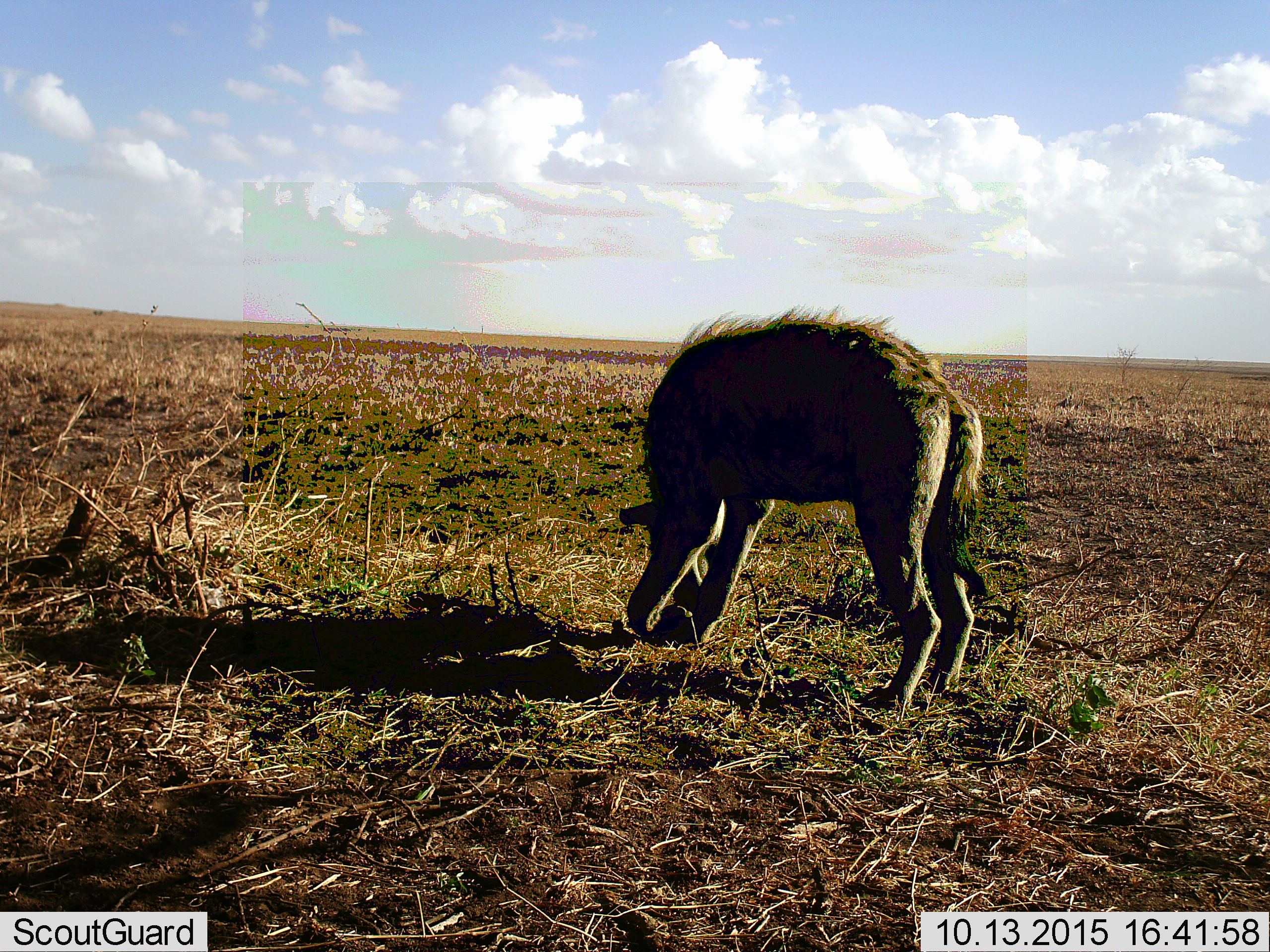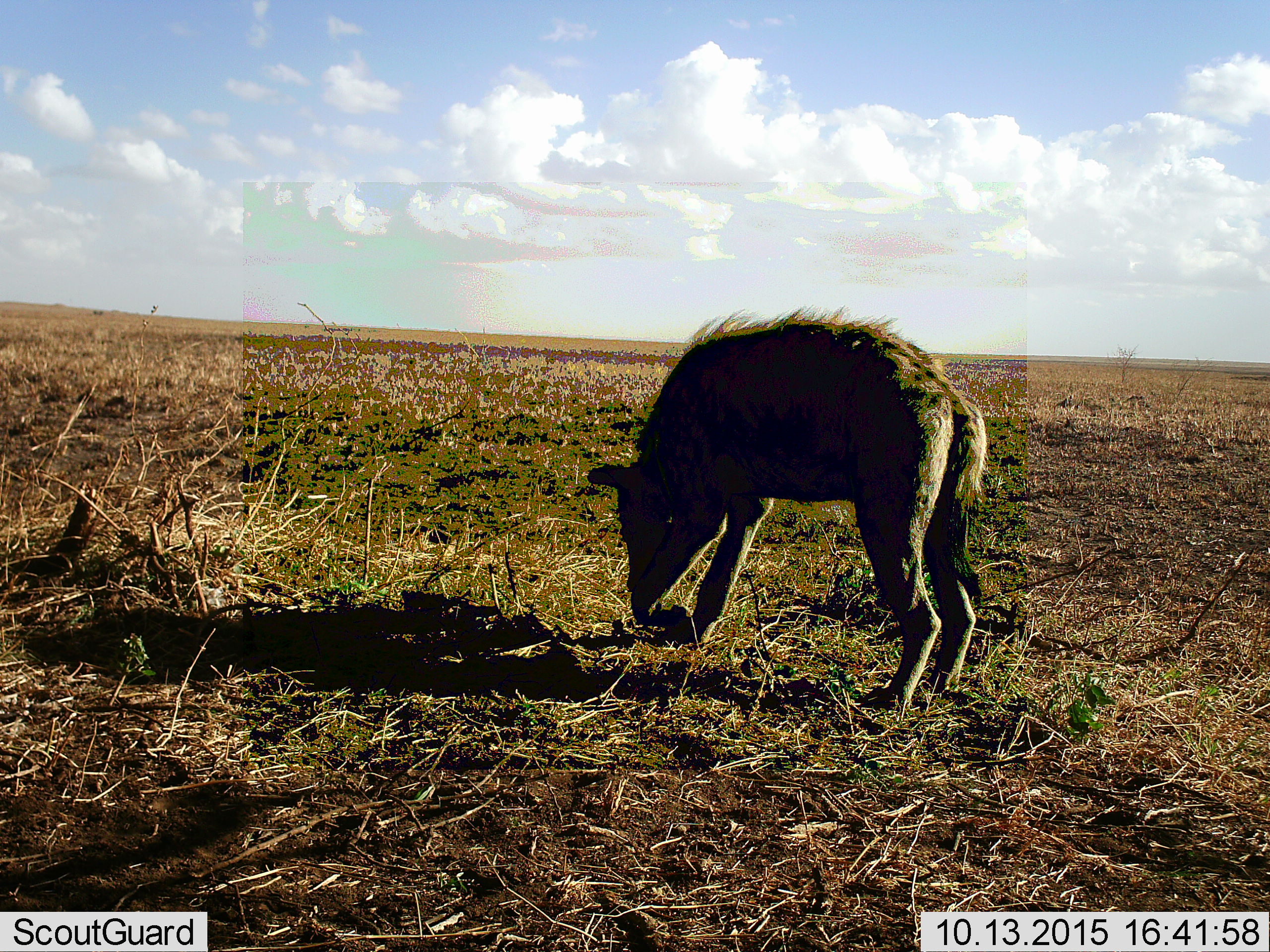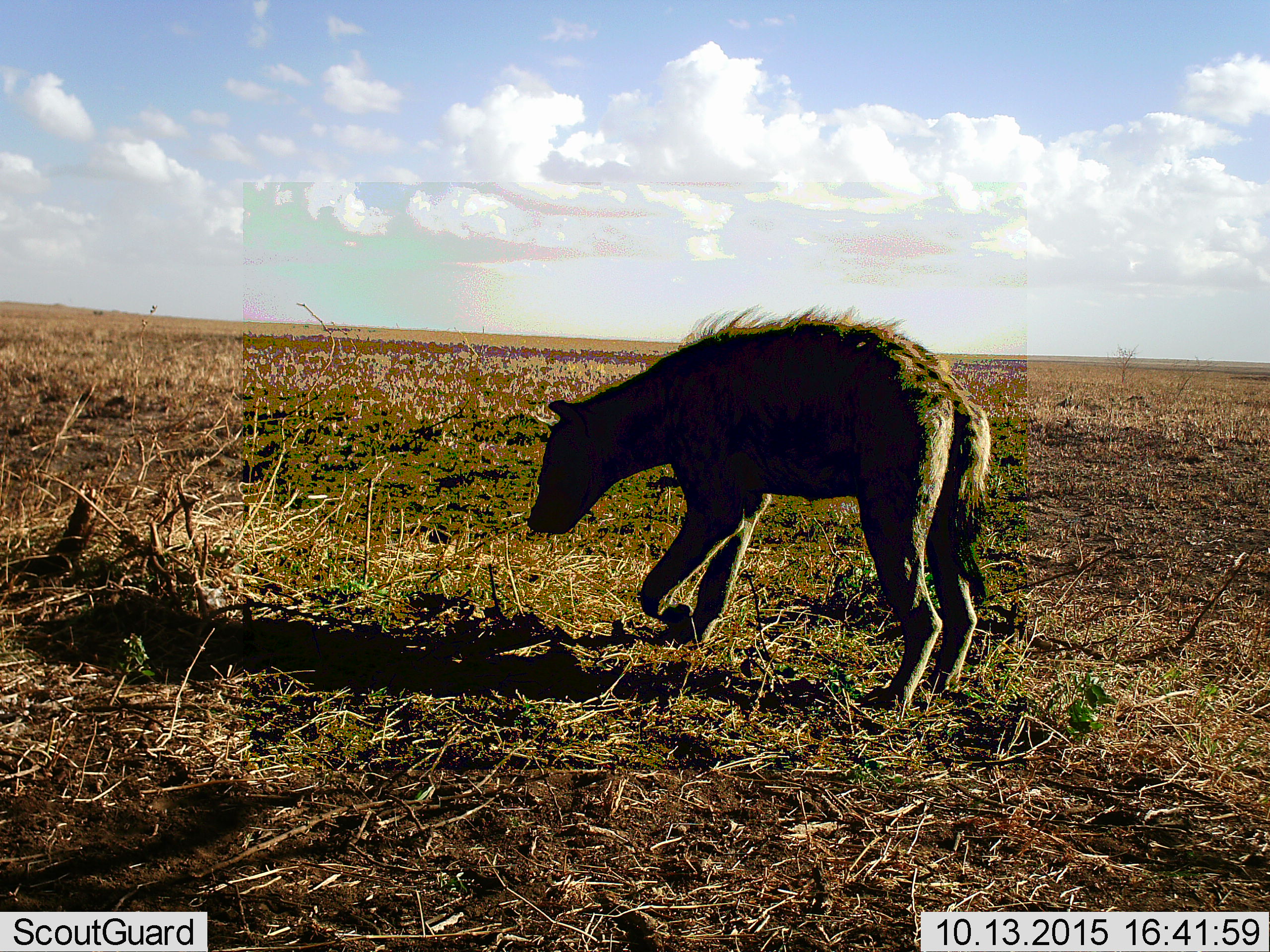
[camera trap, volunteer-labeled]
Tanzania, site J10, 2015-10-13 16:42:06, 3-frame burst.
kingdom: Animalia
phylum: Chordata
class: Mammalia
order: Carnivora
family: Hyaenidae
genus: Crocuta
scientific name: Crocuta crocuta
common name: spotted hyena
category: hyenaspotted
Hyenaspotted (spotted hyena) (Crocuta crocuta), count 1. Behavior (volunteer vote fractions): standing 62%, resting 0%, moving 0%, interacting 0%. Young present (vote fraction): 0%. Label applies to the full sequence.